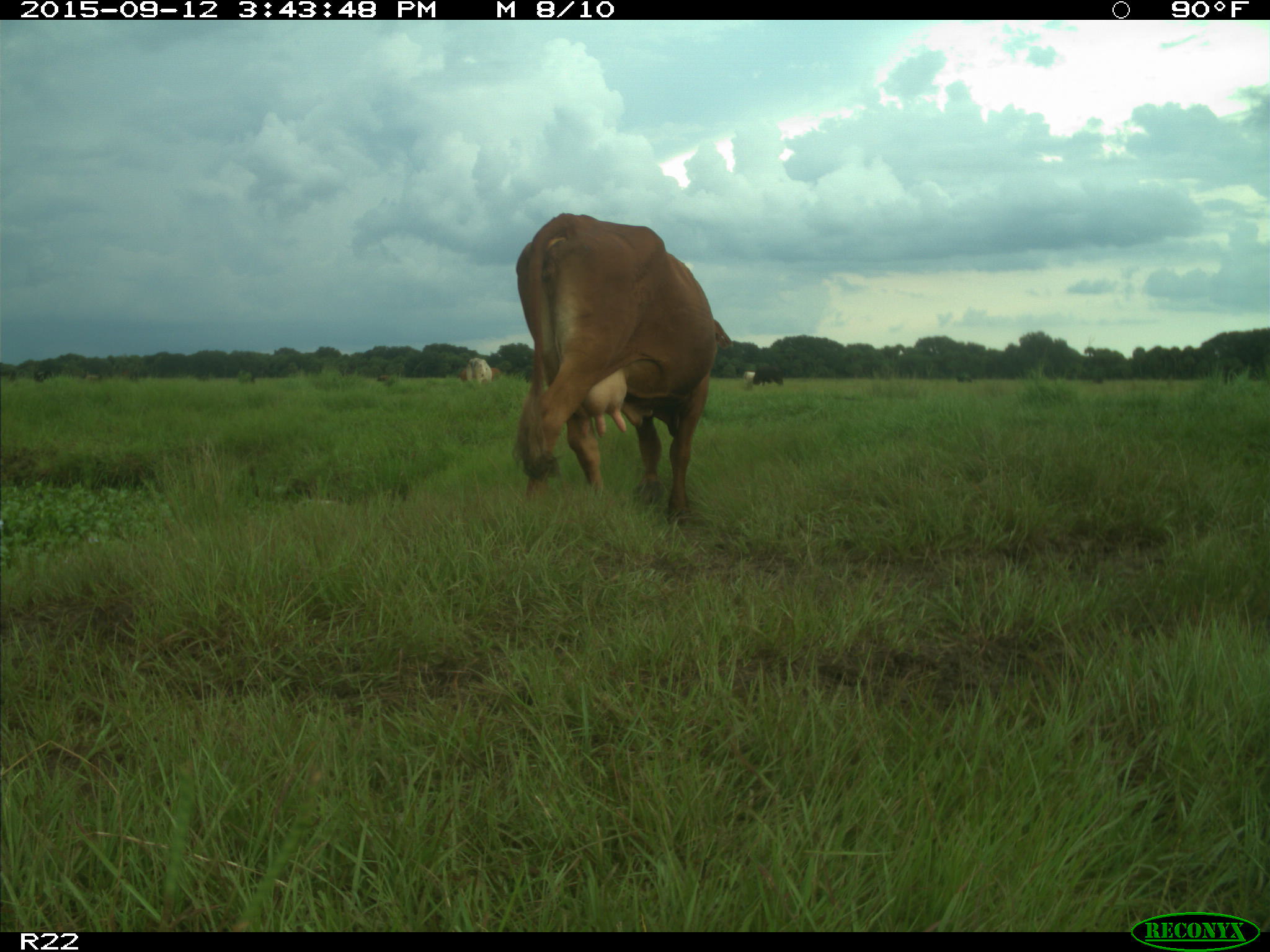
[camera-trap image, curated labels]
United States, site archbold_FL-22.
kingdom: Animalia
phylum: Chordata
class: Mammalia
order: Artiodactyla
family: Bovidae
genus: Bos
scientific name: Bos taurus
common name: domestic cow